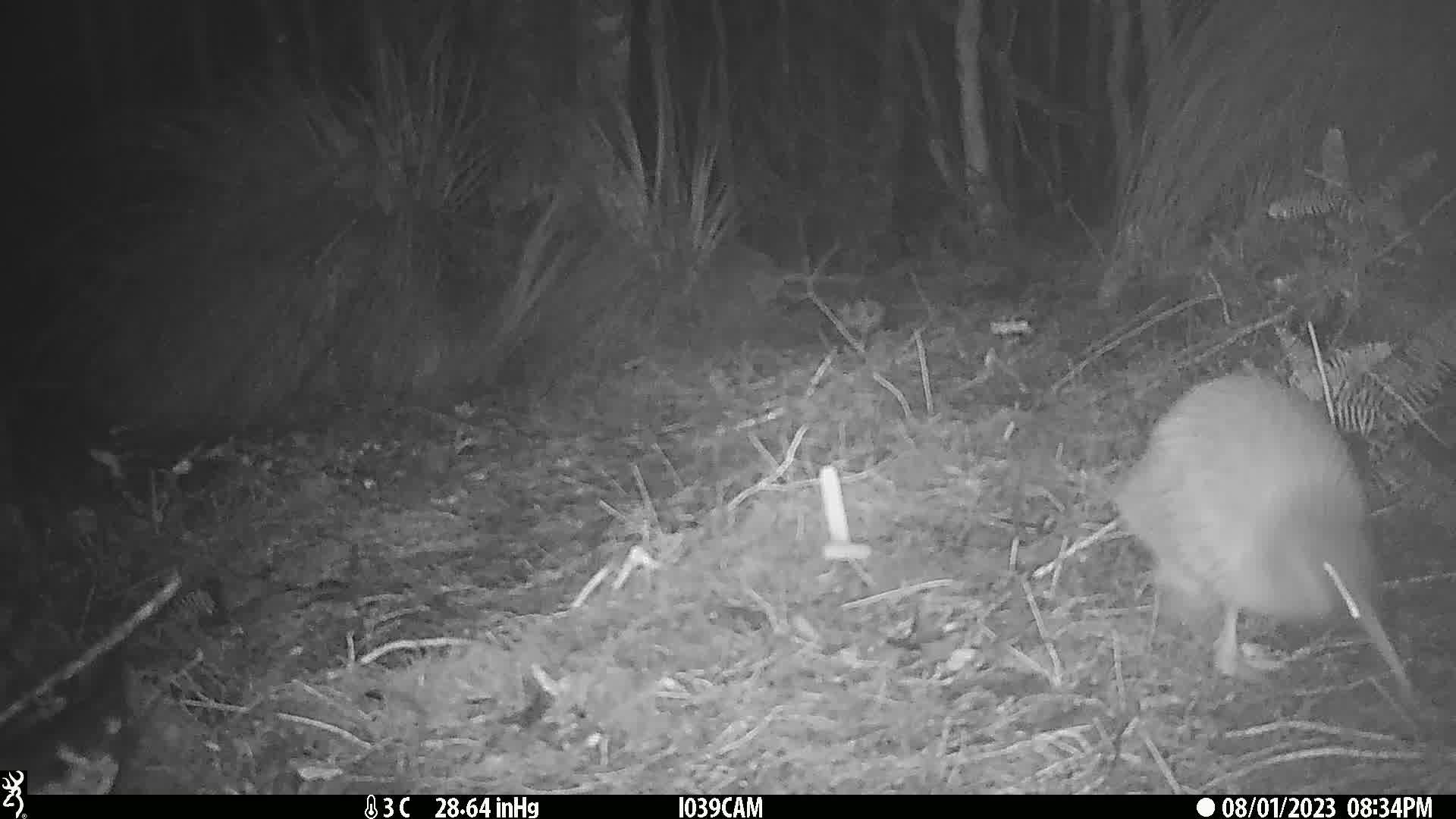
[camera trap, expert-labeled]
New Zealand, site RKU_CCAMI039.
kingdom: Animalia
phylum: Chordata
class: Aves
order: Apterygiformes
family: Apterygidae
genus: Apteryx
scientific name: Apteryx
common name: kiwi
Kiwi (Apteryx).